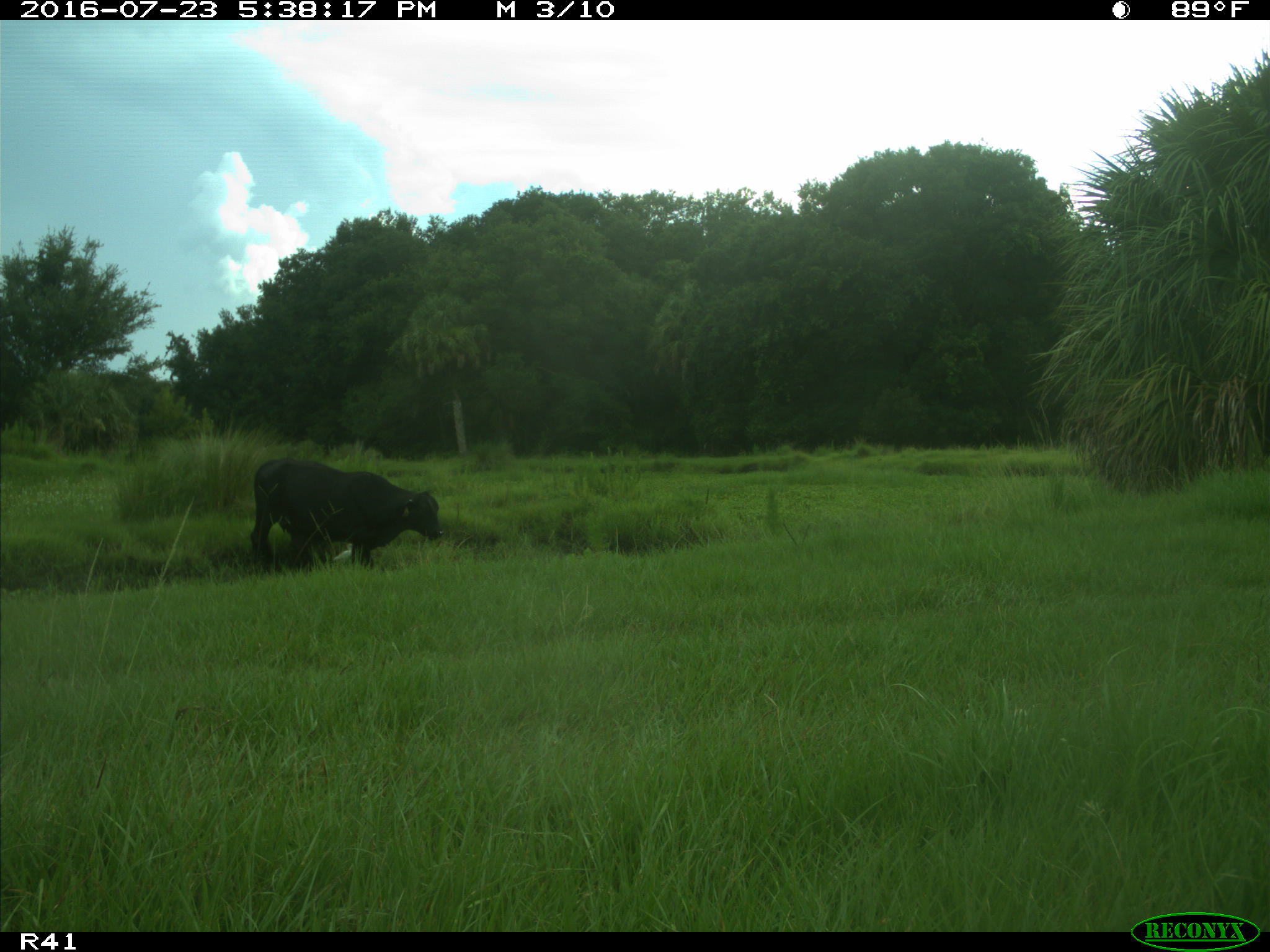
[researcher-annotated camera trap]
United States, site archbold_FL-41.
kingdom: Animalia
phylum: Chordata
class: Mammalia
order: Artiodactyla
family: Bovidae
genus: Bos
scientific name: Bos taurus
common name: domestic cow